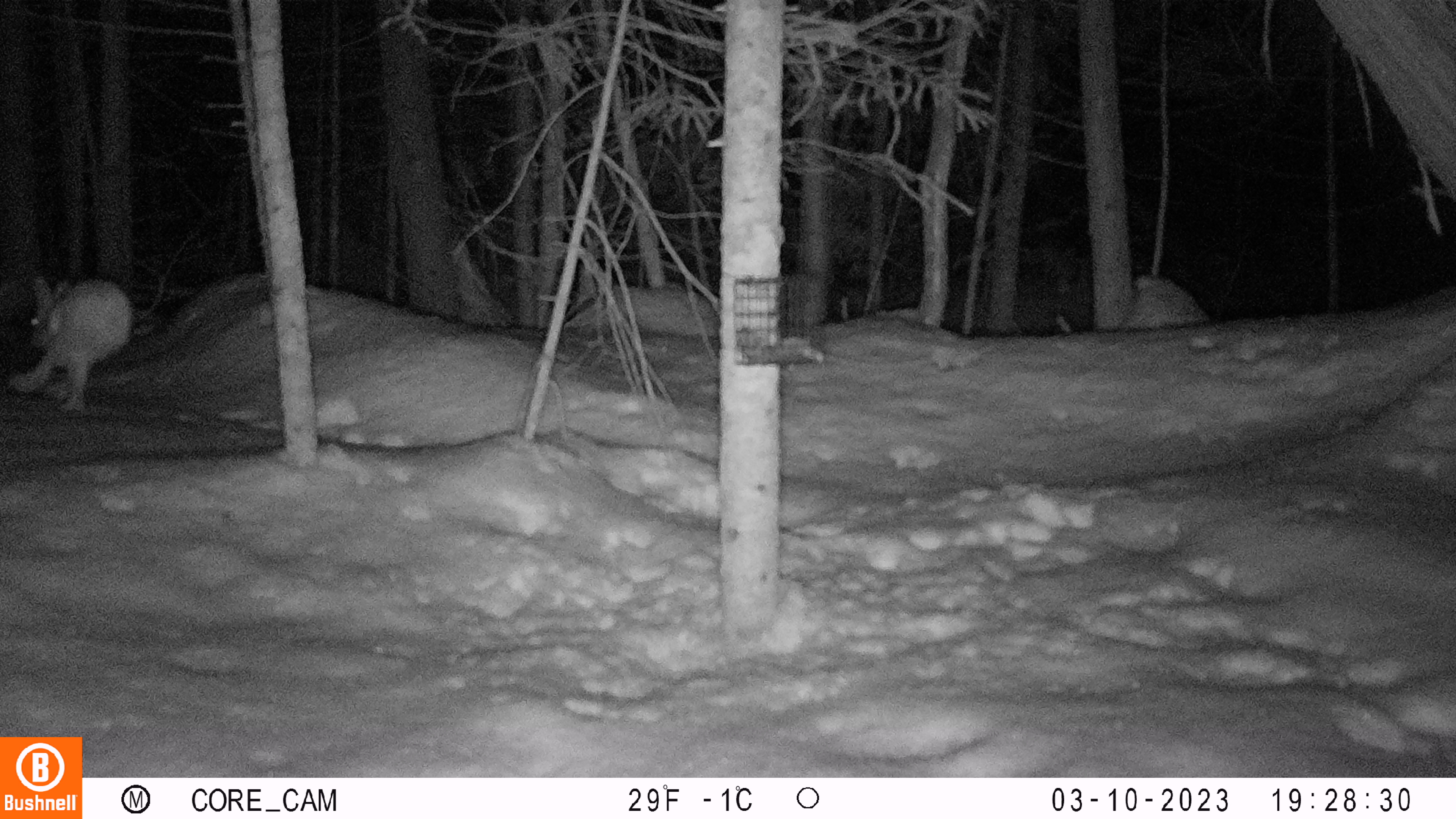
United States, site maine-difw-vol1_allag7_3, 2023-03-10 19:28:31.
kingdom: Animalia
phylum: Chordata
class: Mammalia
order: Lagomorpha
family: Leporidae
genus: Lepus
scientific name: Lepus americanus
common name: snowshoe hare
Snowshoe hare (Lepus americanus).